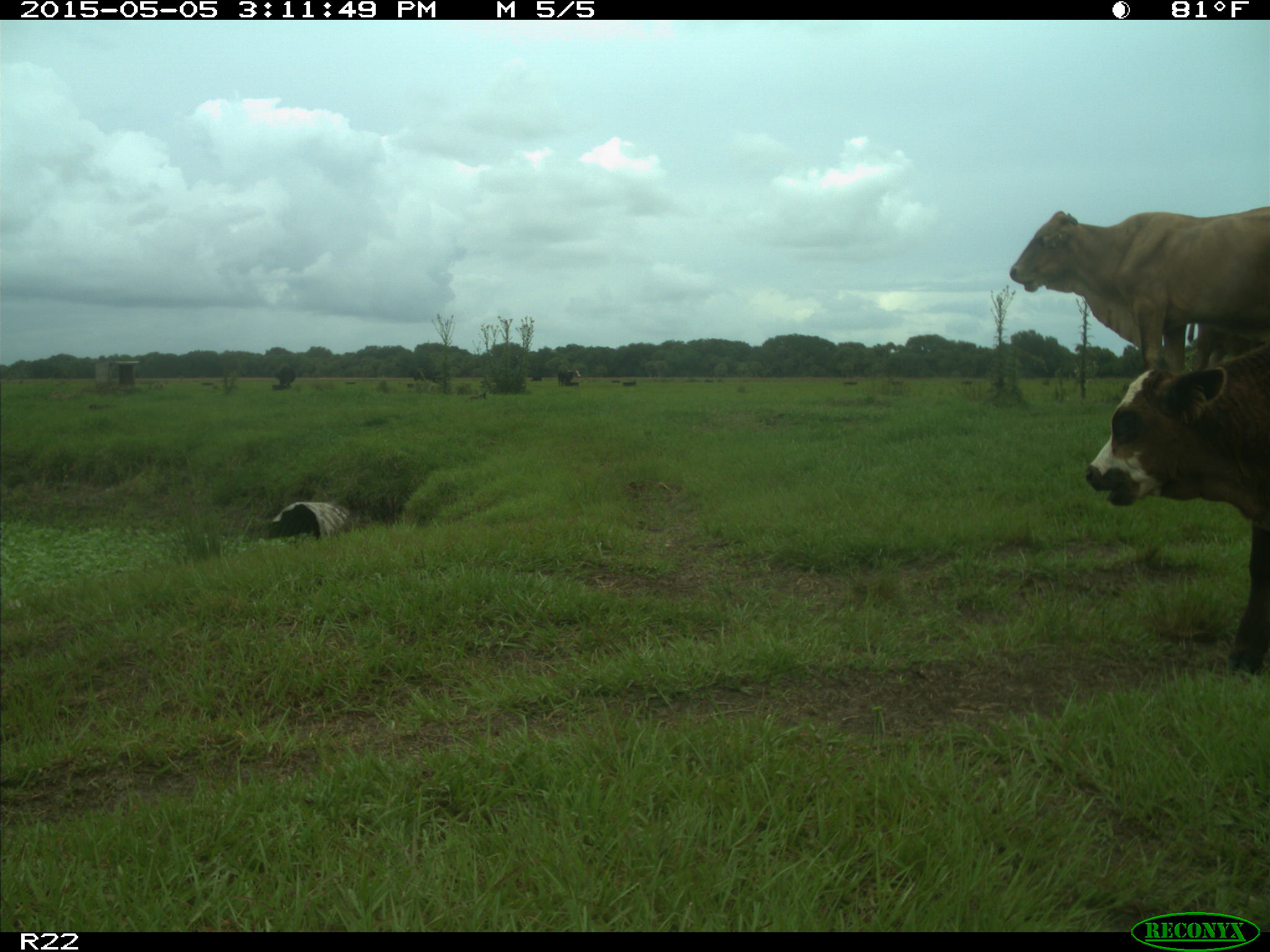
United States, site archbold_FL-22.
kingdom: Animalia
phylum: Chordata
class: Mammalia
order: Artiodactyla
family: Bovidae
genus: Bos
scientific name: Bos taurus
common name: domestic cow